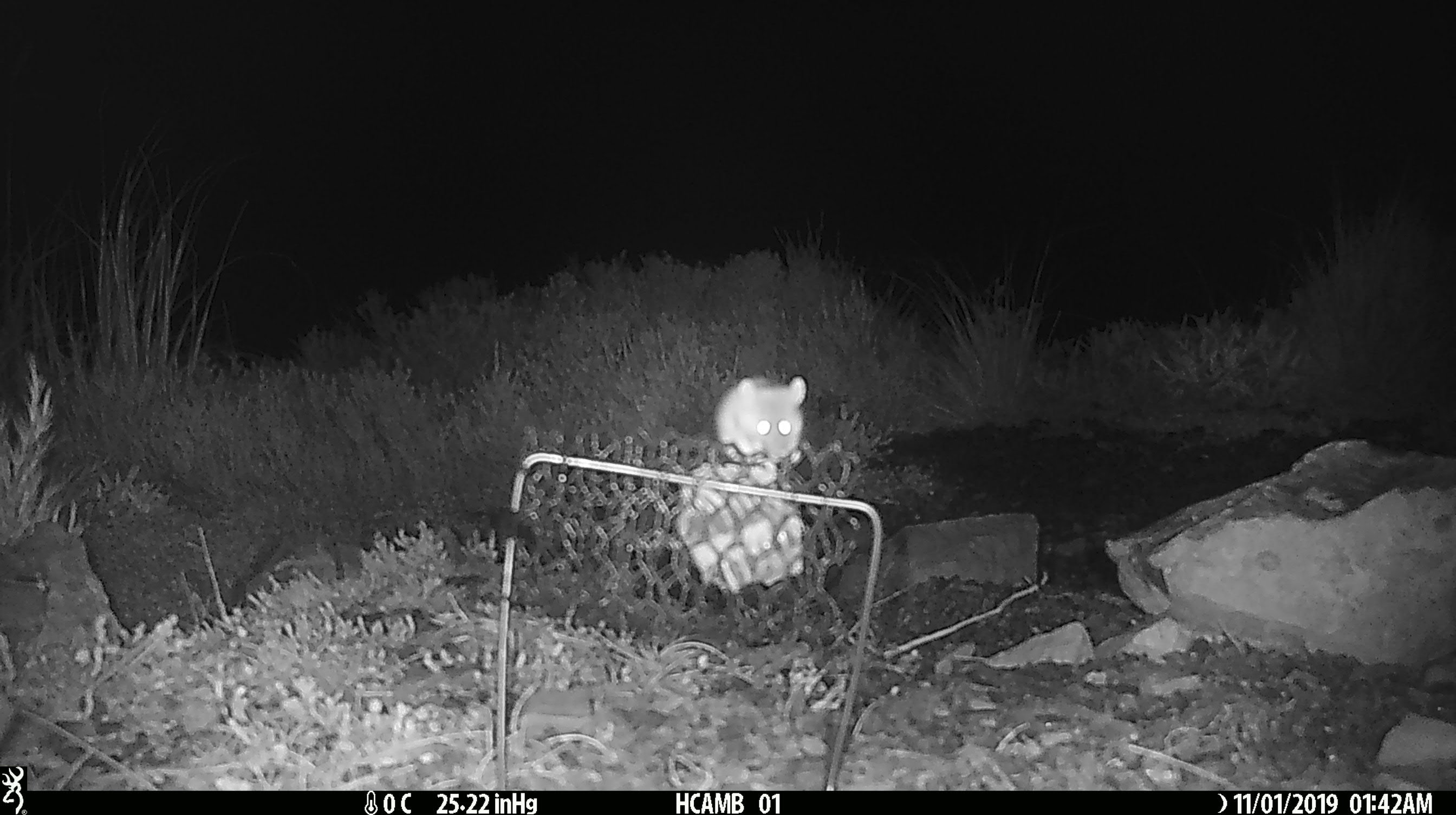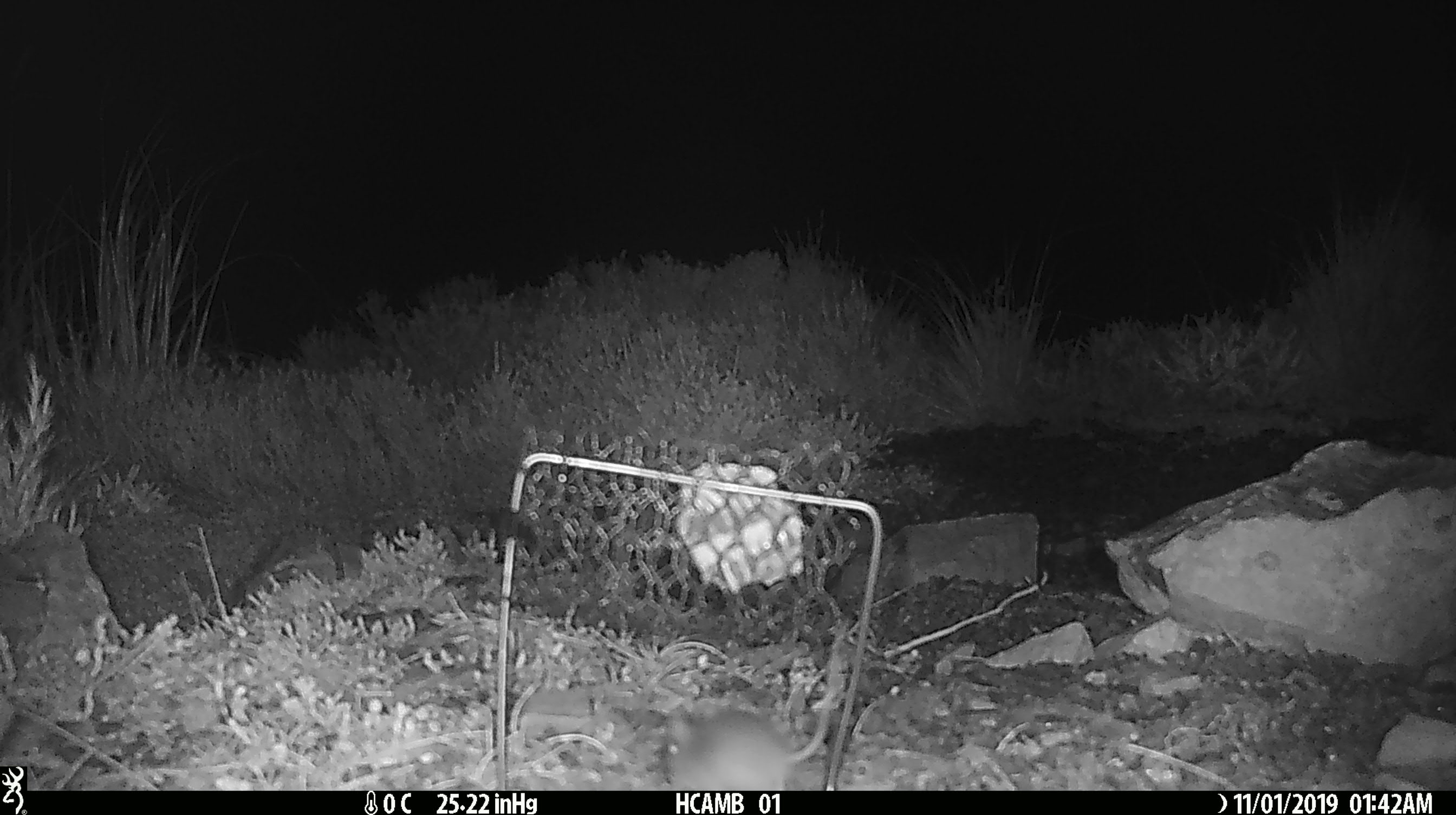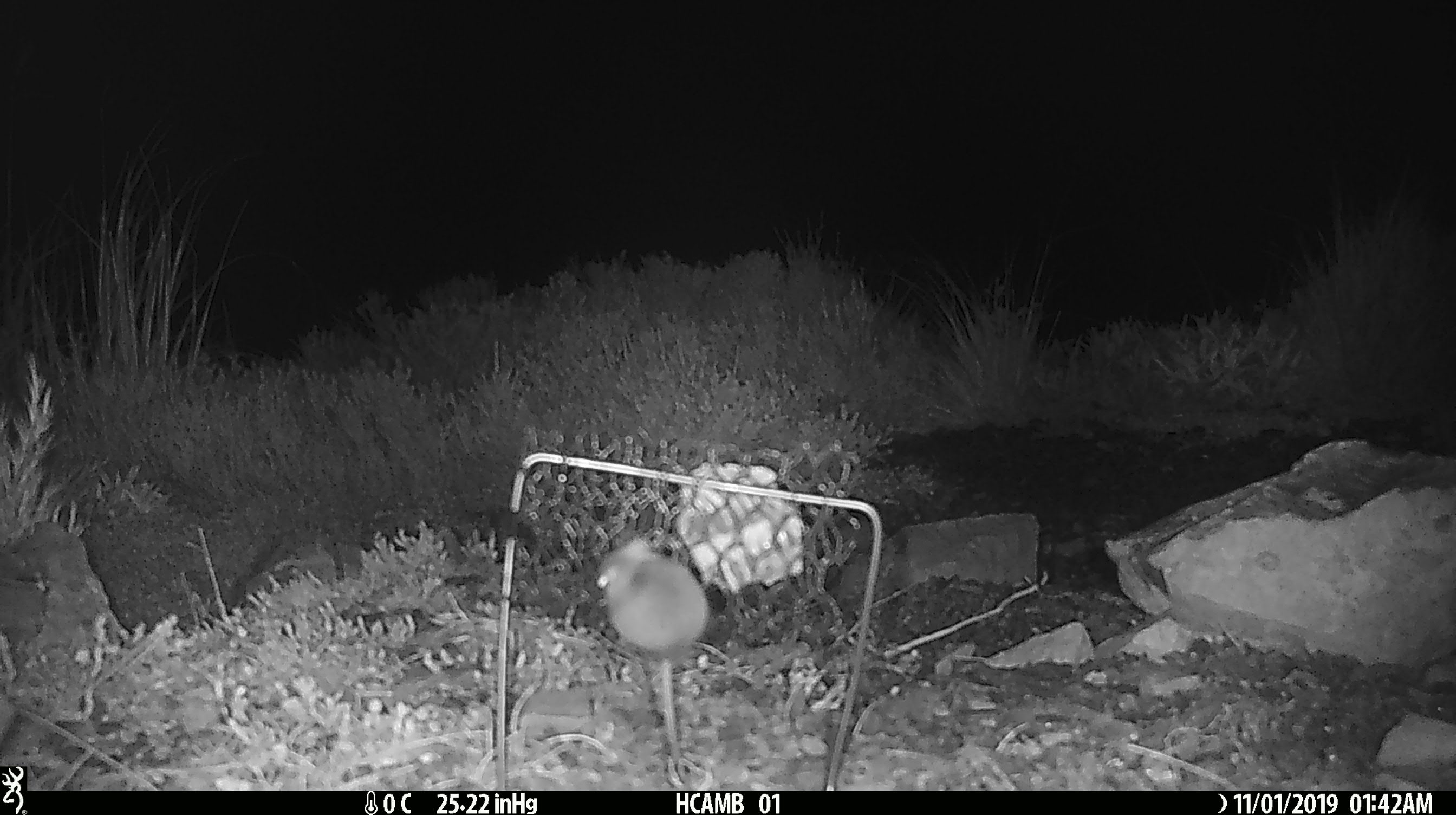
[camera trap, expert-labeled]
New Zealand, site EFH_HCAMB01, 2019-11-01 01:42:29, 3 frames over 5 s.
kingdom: Animalia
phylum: Chordata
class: Mammalia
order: Rodentia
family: Muridae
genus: Mus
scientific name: Mus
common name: mouse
Mouse (Mus).